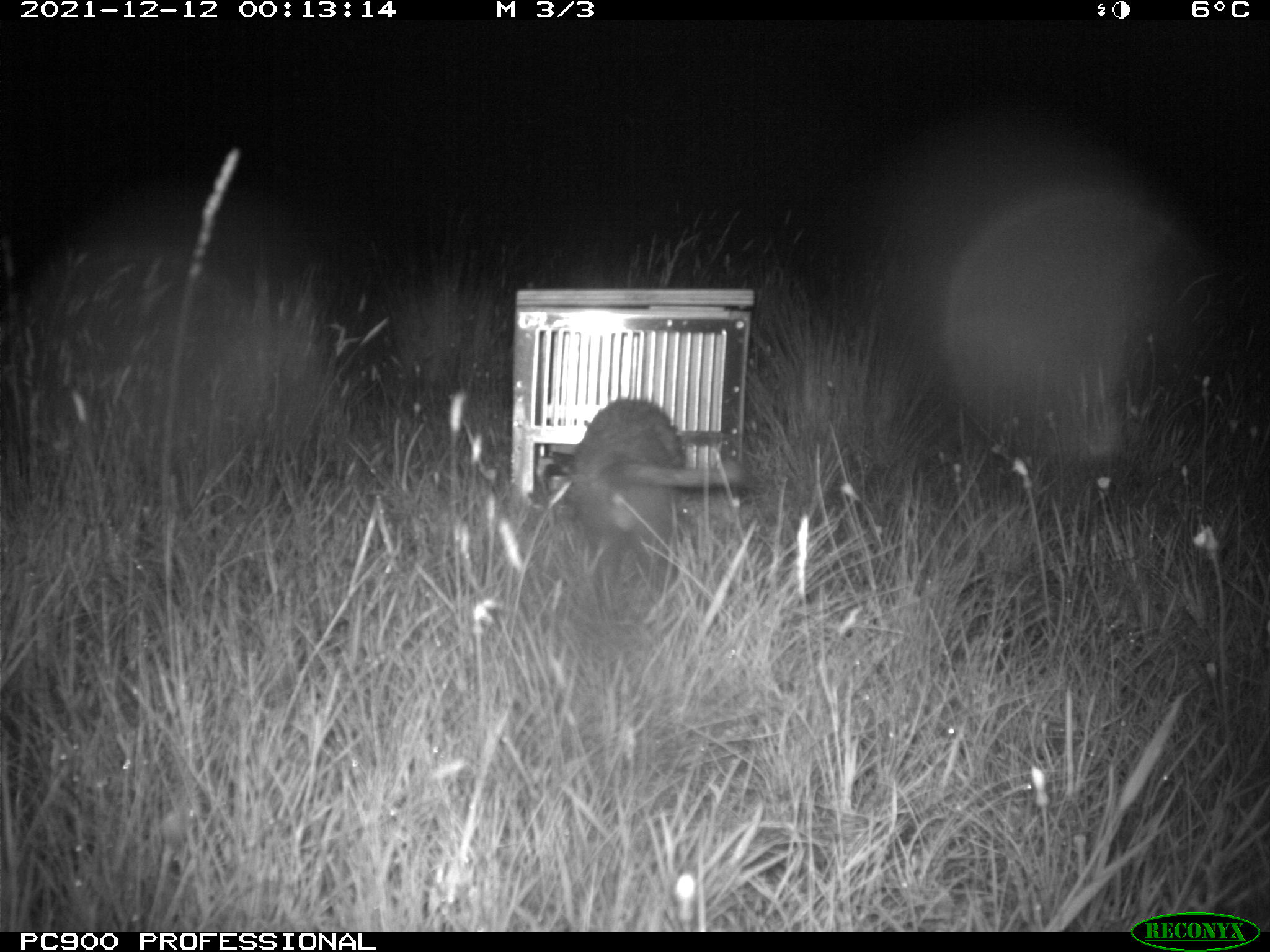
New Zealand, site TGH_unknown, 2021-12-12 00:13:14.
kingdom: Animalia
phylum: Chordata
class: Mammalia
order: Carnivora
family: Mustelidae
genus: Mustela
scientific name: Mustela furo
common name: ferret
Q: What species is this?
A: Ferret (Mustela furo).